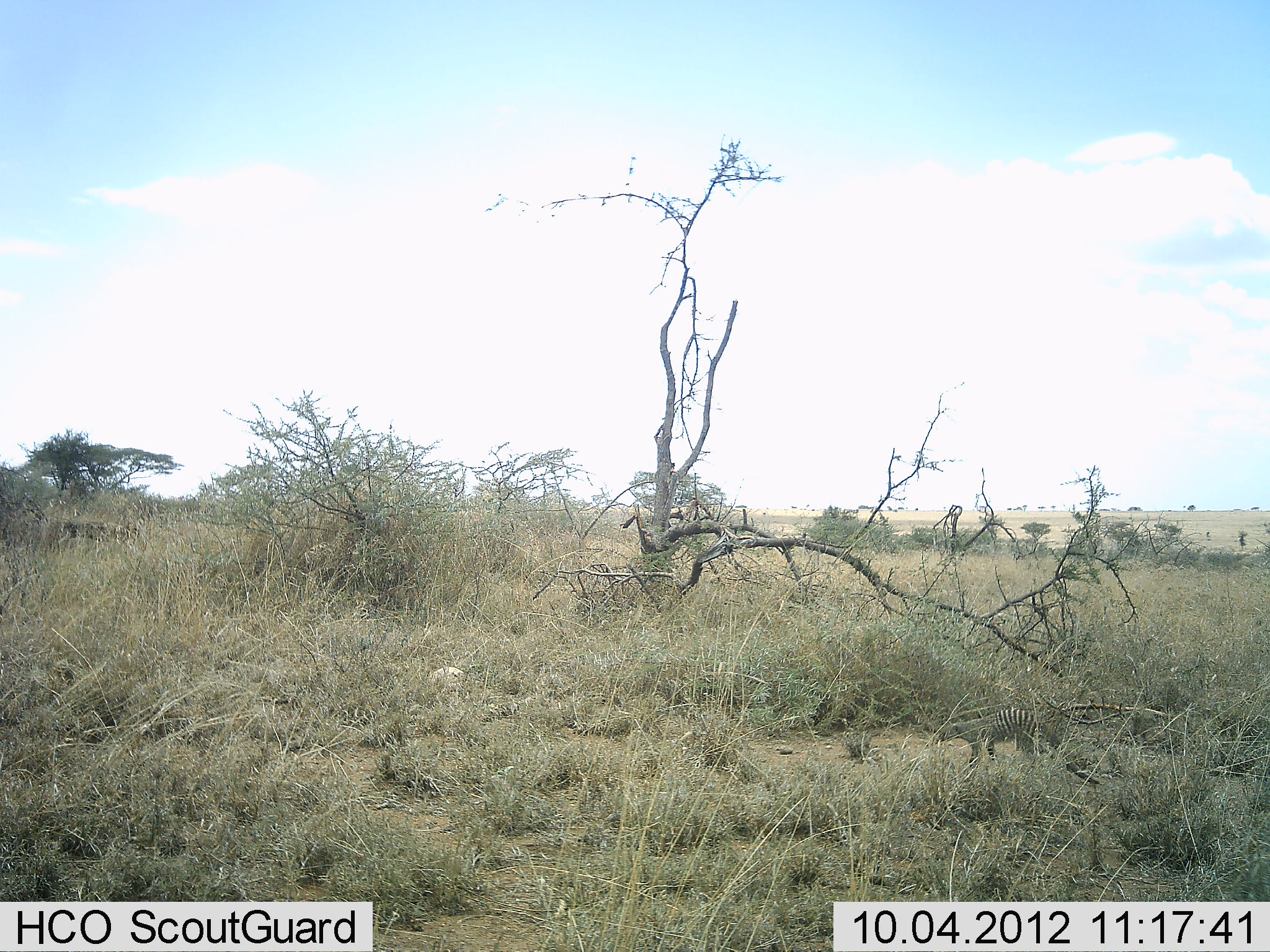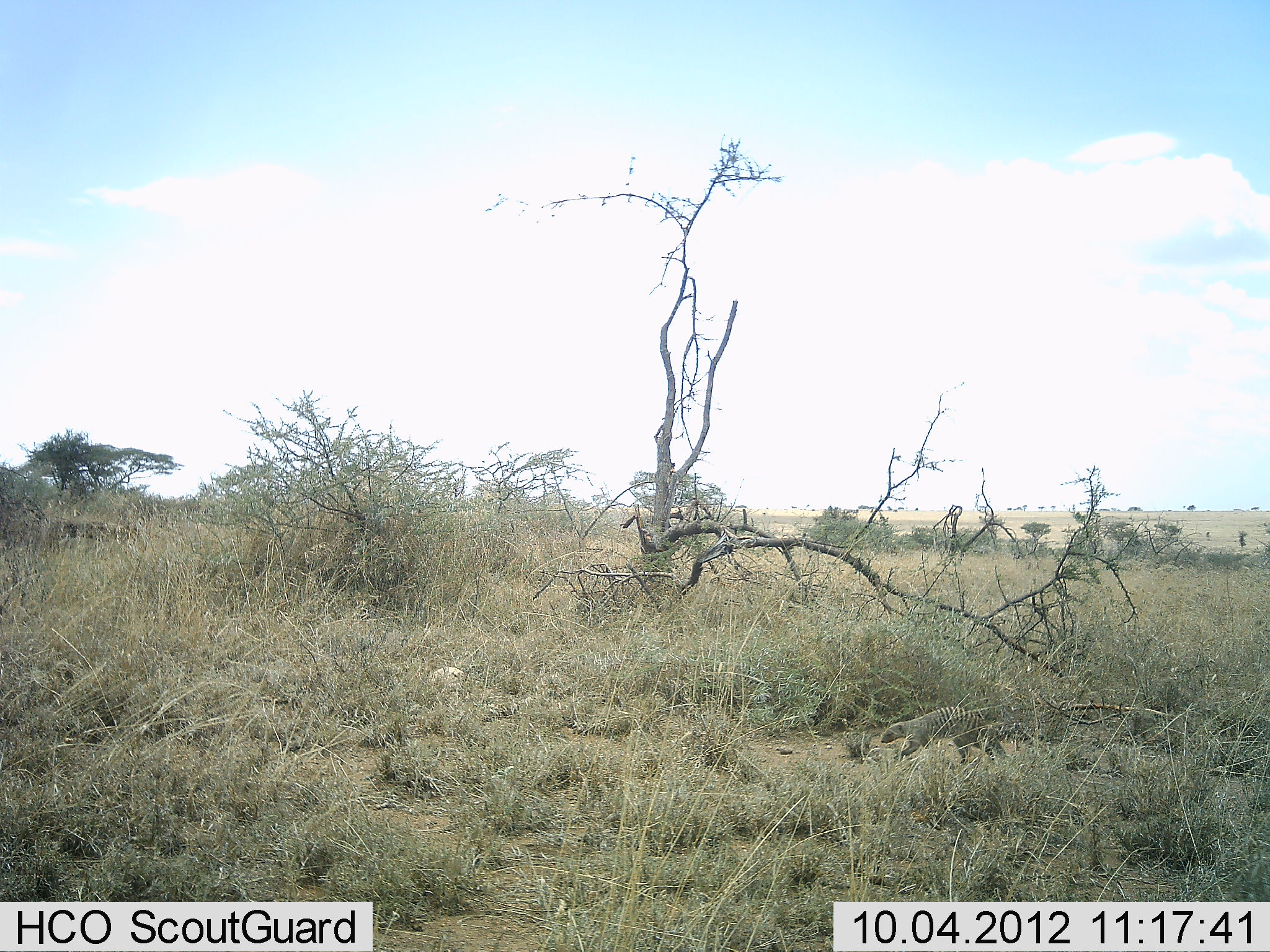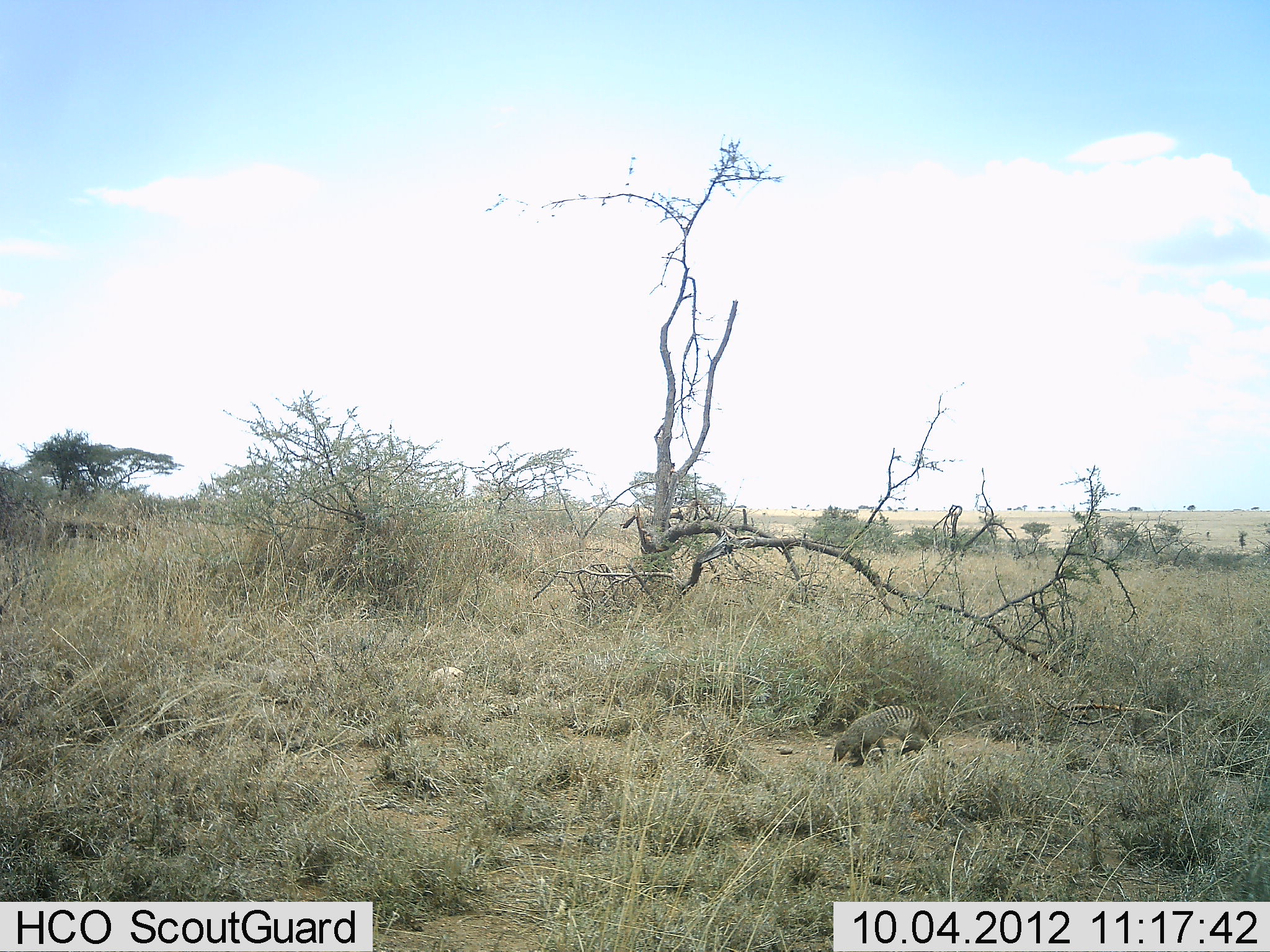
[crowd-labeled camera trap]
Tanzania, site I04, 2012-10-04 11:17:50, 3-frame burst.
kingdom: Animalia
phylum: Chordata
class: Mammalia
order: Carnivora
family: Herpestidae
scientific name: Herpestidae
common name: mongoose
Mongoose (Herpestidae), count 1. Behavior (volunteer vote fractions): standing 0%, resting 0%, moving 100%, interacting 0%. Young present (vote fraction): 0%. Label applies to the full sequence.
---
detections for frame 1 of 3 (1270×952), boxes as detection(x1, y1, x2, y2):
animal: detection(936, 707, 1101, 785)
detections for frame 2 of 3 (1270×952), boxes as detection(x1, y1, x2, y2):
animal: detection(881, 706, 1014, 765)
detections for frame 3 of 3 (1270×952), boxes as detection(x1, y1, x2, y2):
animal: detection(831, 705, 948, 764)